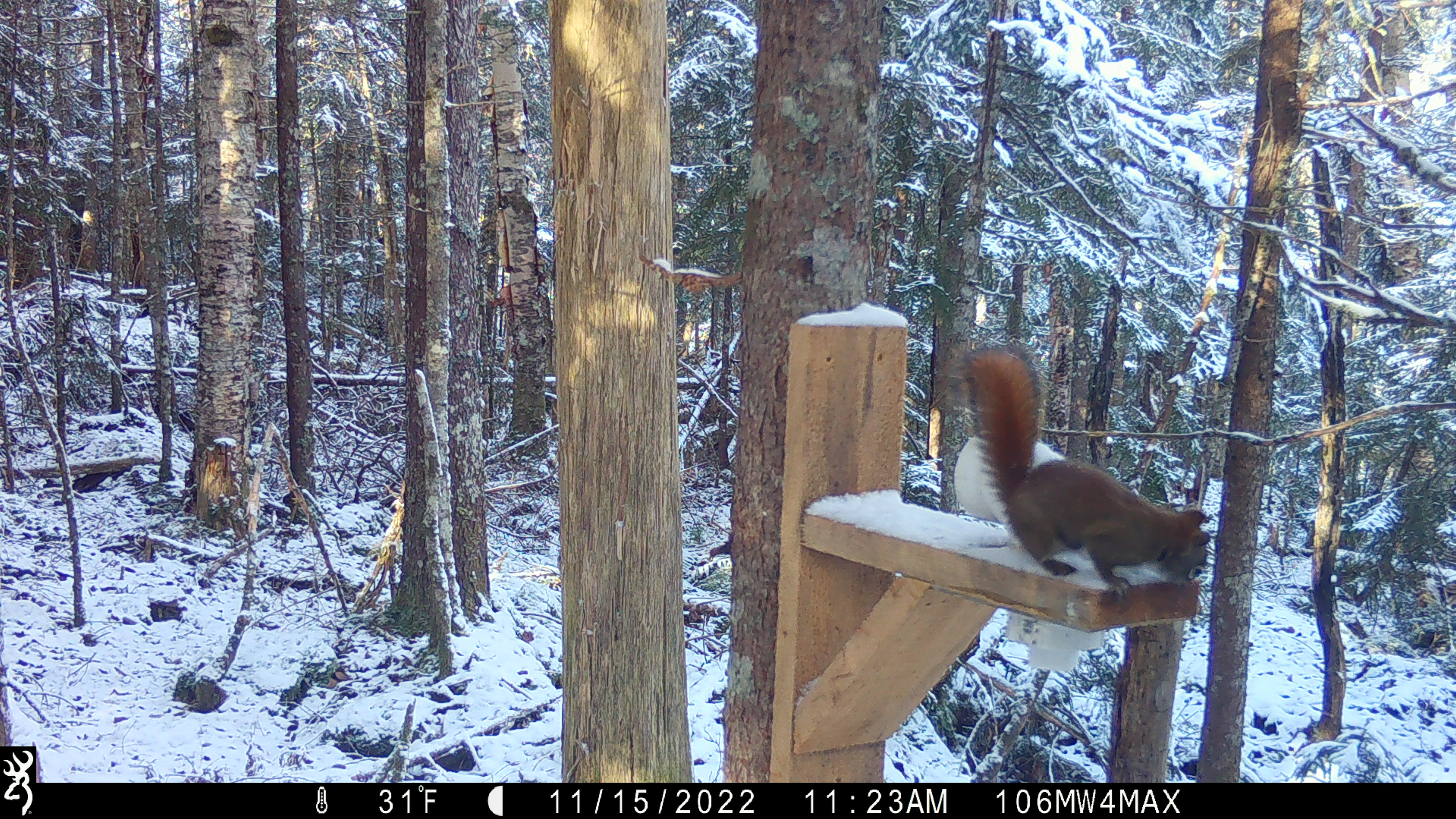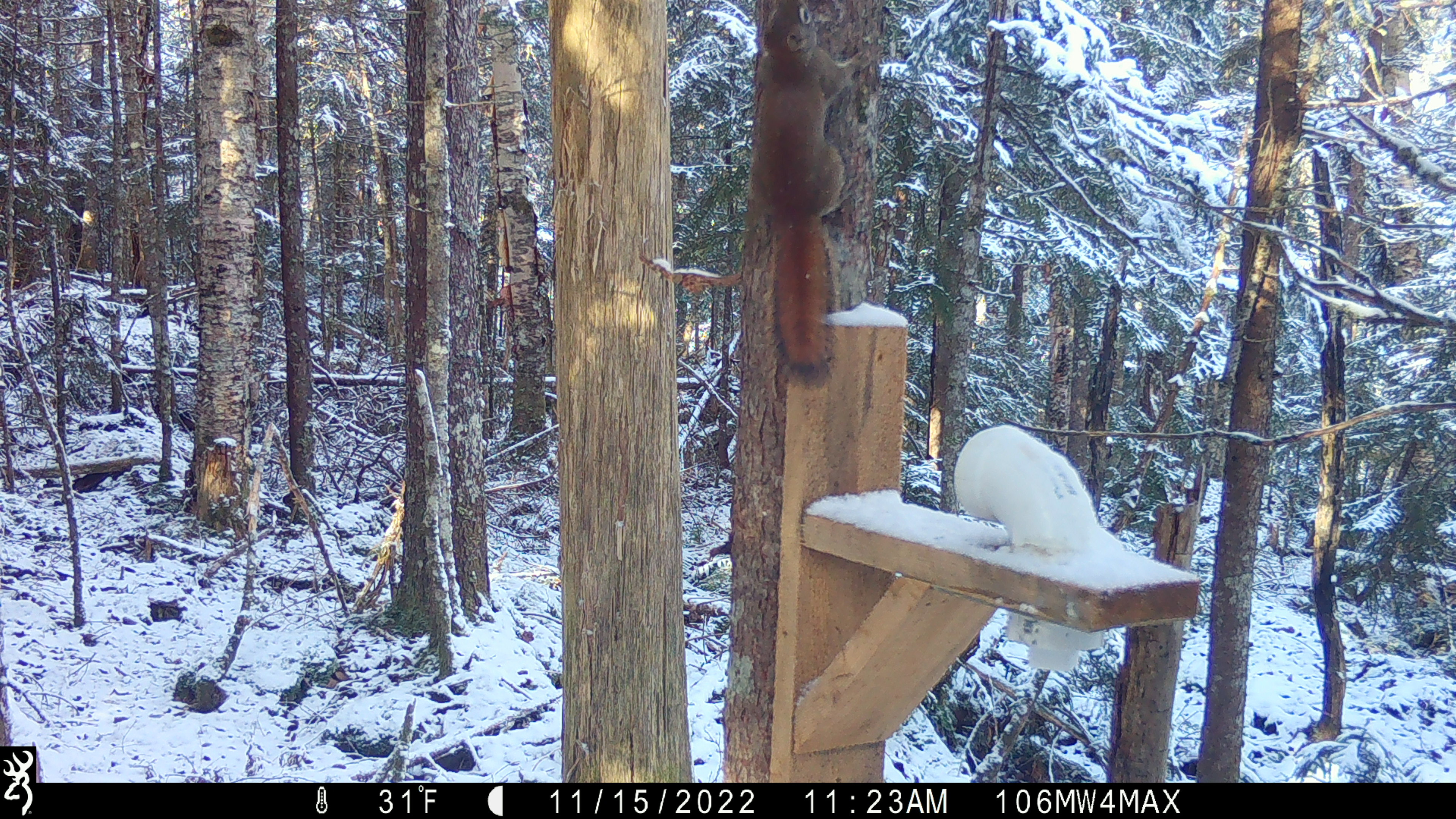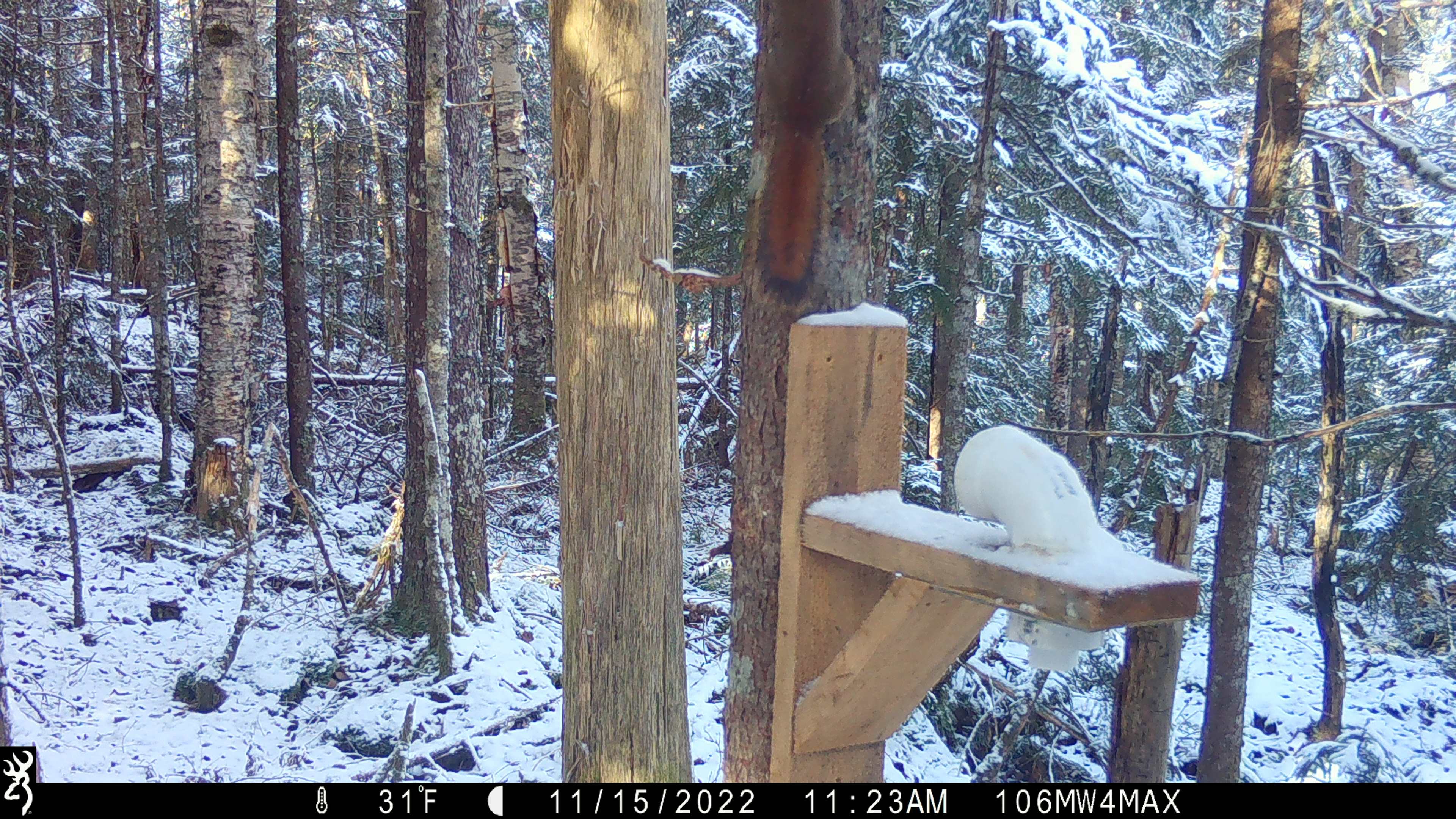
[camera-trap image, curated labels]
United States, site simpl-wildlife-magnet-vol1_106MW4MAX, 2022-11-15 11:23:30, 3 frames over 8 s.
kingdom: Animalia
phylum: Chordata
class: Mammalia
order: Rodentia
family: Sciuridae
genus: Tamiasciurus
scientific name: Tamiasciurus hudsonicus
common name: red squirrel